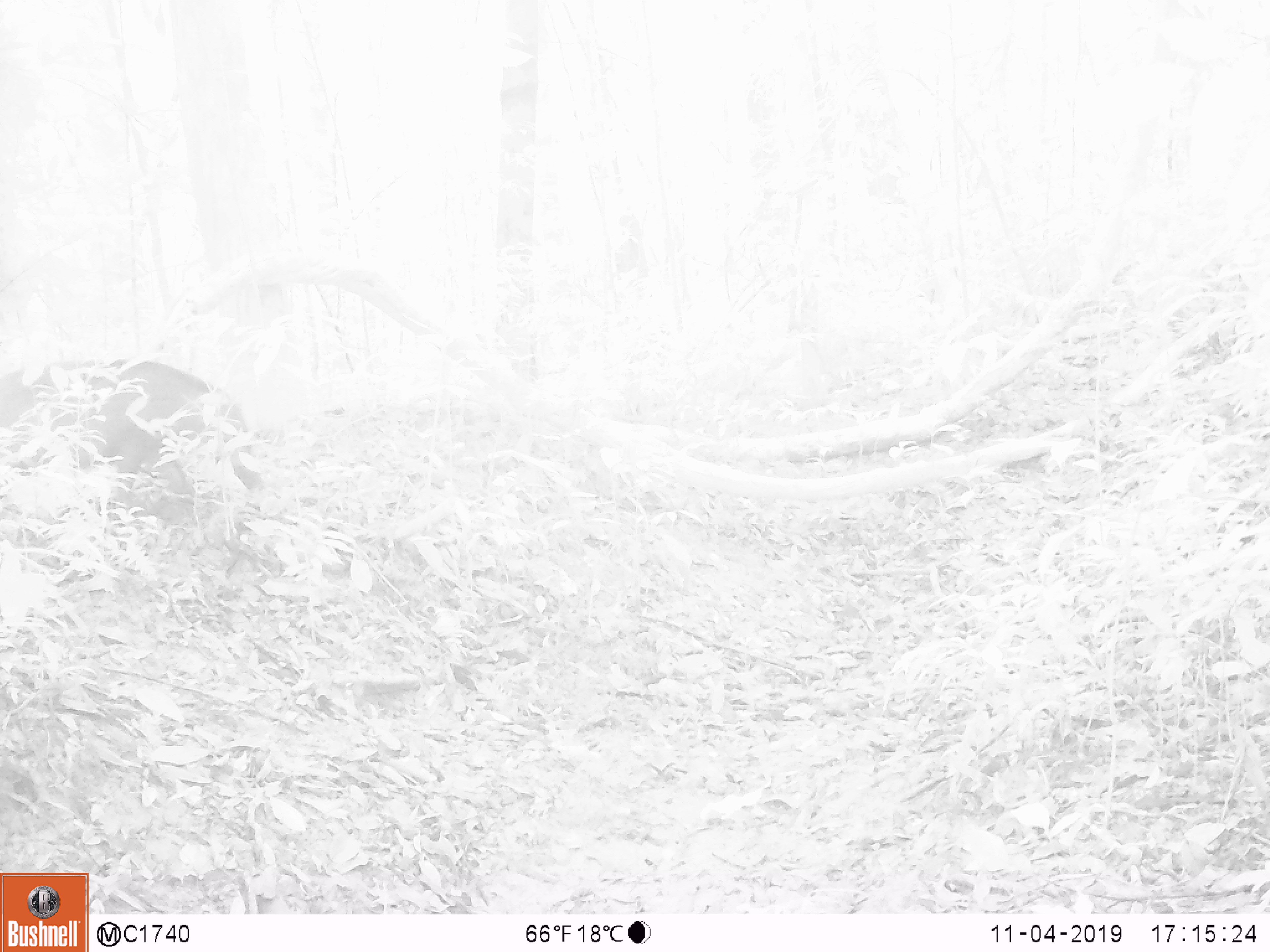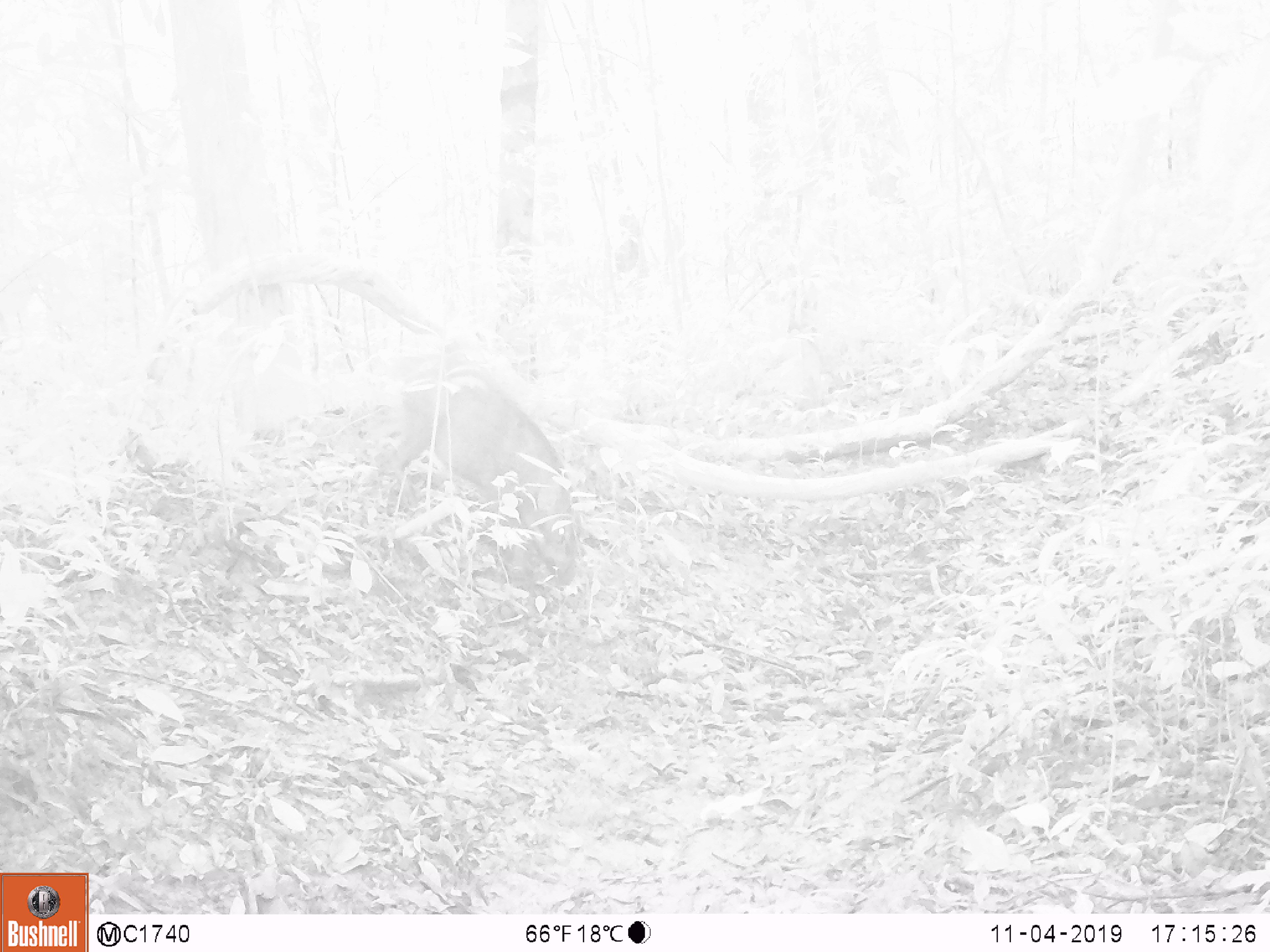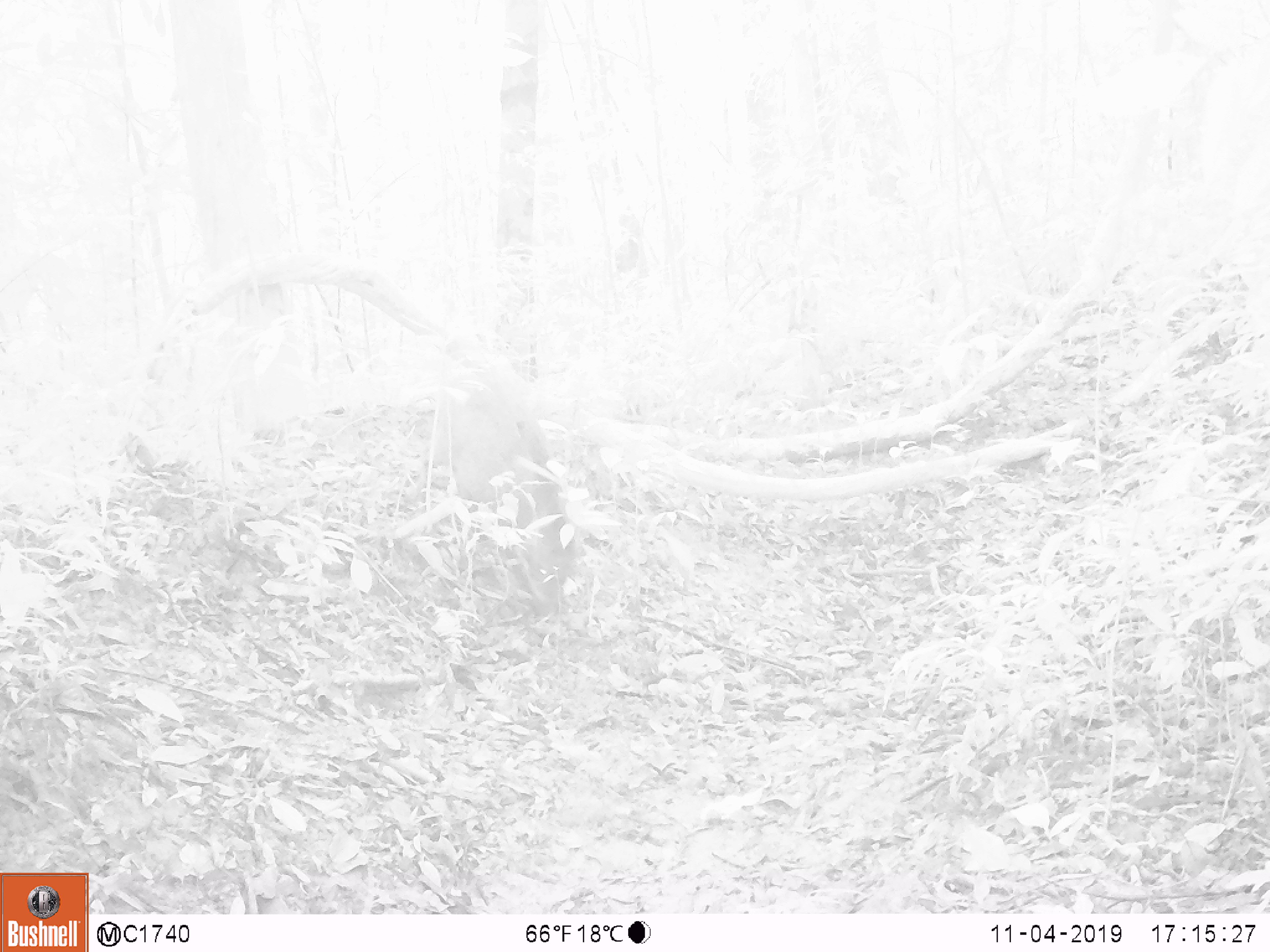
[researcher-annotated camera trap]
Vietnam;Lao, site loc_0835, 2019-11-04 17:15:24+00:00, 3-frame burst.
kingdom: Animalia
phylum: Chordata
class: Mammalia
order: Artiodactyla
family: Suidae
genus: Sus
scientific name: Sus scrofa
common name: eurasian wild pig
Eurasian wild pig (Sus scrofa). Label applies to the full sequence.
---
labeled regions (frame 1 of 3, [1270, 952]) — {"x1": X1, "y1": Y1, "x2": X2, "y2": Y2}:
eurasian wild pig: {"x1": 88, "y1": 358, "x2": 271, "y2": 530}; {"x1": 0, "y1": 355, "x2": 129, "y2": 465}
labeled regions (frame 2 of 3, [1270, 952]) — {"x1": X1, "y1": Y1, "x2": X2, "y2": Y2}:
eurasian wild pig: {"x1": 378, "y1": 348, "x2": 579, "y2": 580}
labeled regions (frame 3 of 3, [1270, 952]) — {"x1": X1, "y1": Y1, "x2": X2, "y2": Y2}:
eurasian wild pig: {"x1": 433, "y1": 384, "x2": 577, "y2": 607}